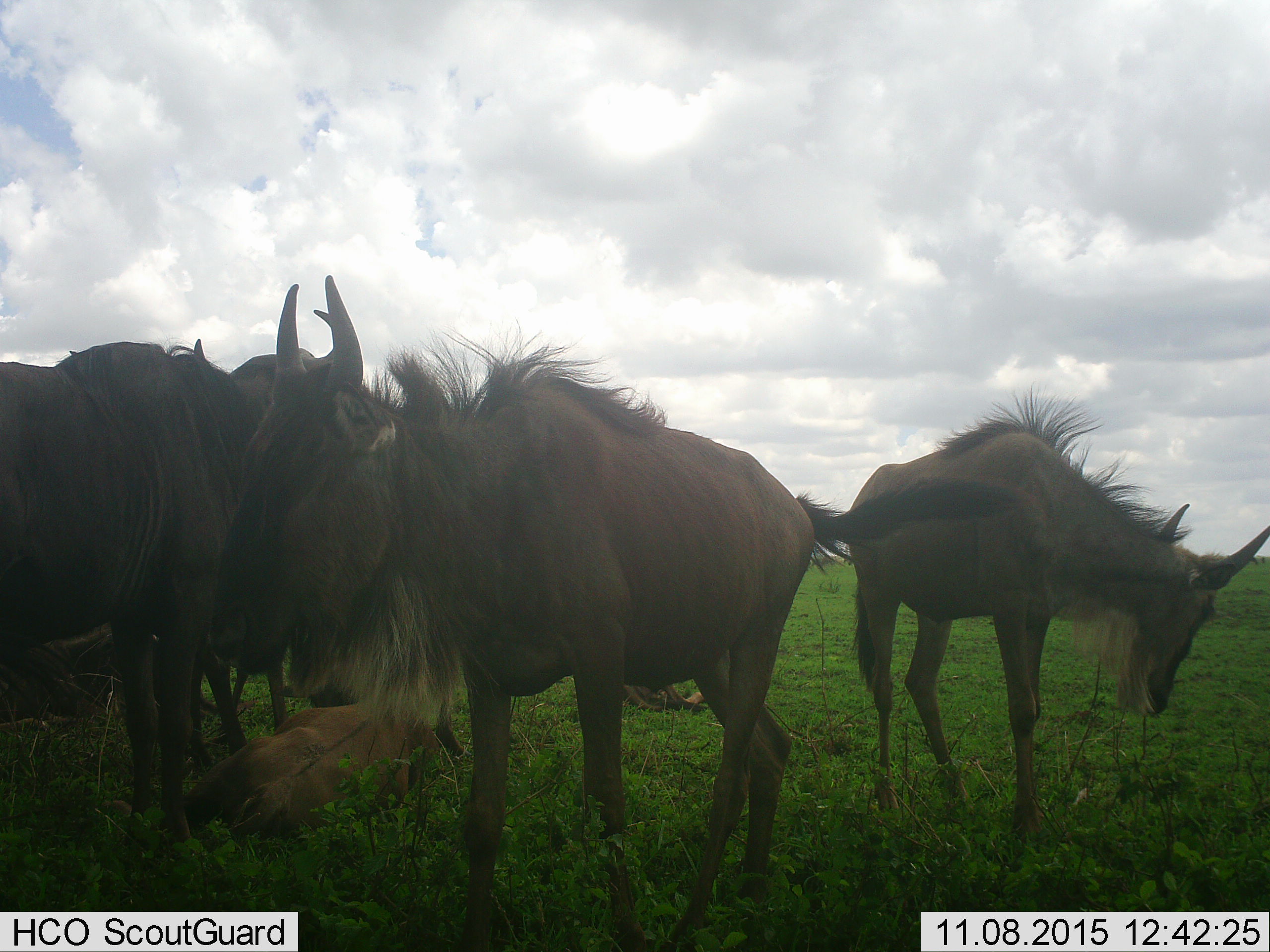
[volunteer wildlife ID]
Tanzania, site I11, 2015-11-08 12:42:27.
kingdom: Animalia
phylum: Chordata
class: Mammalia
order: Artiodactyla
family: Bovidae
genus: Connochaetes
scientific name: Connochaetes taurinus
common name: blue wildebeest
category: wildebeest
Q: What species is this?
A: Wildebeest (blue wildebeest) (Connochaetes taurinus).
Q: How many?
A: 6.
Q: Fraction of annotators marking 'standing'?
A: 100%.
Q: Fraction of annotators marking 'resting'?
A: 80%.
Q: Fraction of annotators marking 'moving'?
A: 10%.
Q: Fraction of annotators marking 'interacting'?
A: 20%.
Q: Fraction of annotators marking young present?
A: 50%.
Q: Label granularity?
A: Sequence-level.